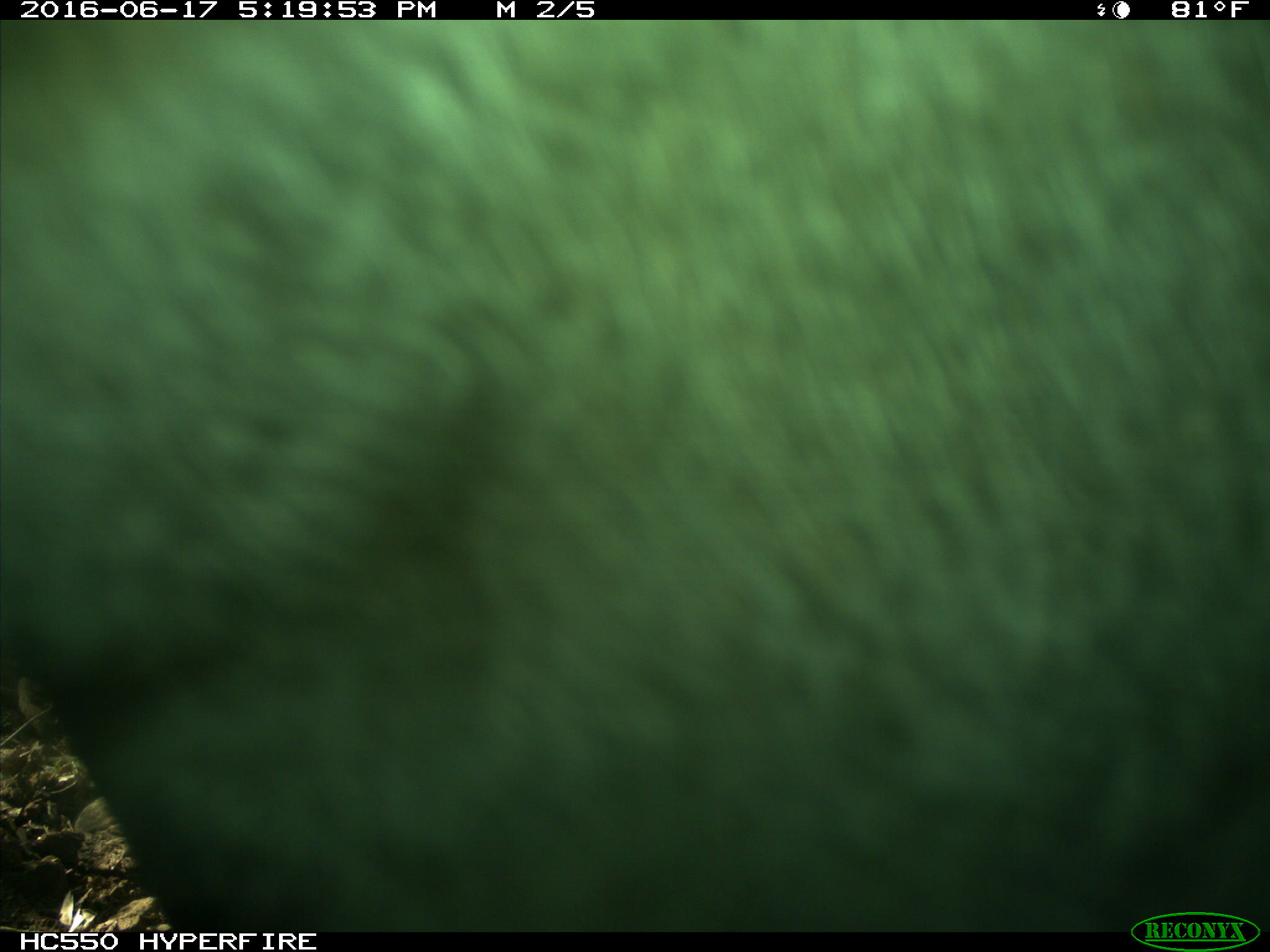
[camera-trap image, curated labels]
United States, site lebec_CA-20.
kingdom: Animalia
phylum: Chordata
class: Mammalia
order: Artiodactyla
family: Bovidae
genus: Bos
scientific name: Bos taurus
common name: domestic cow